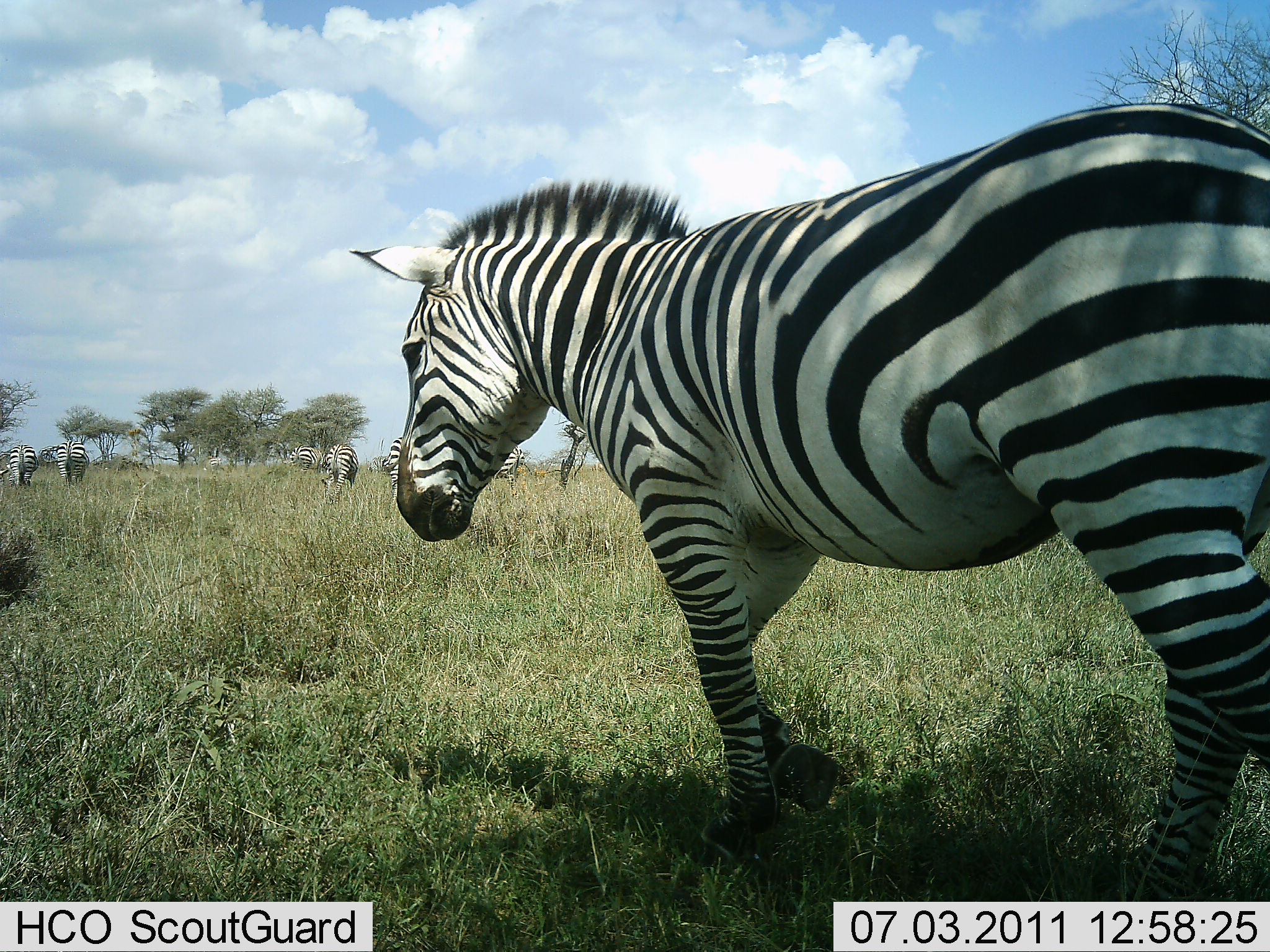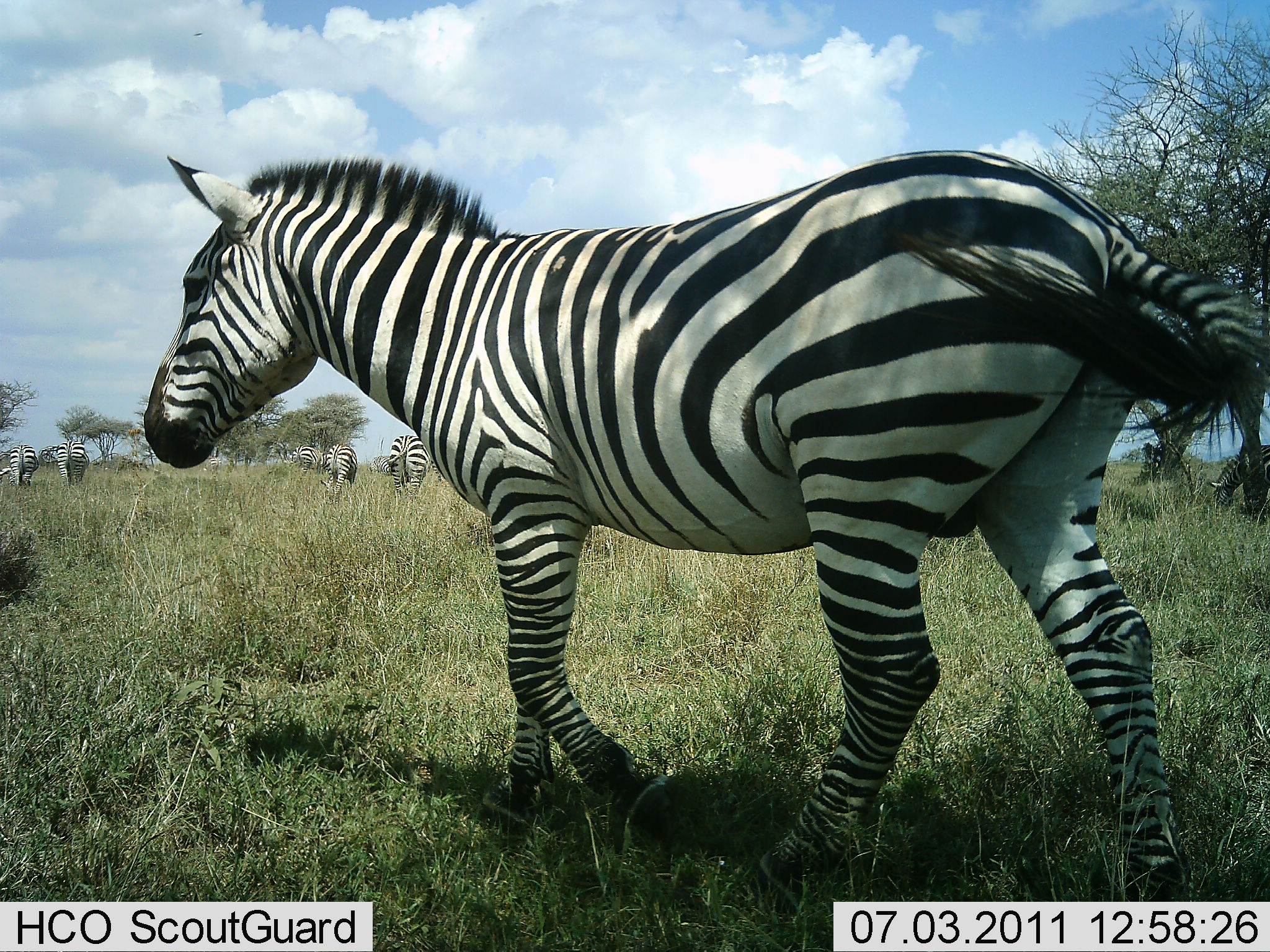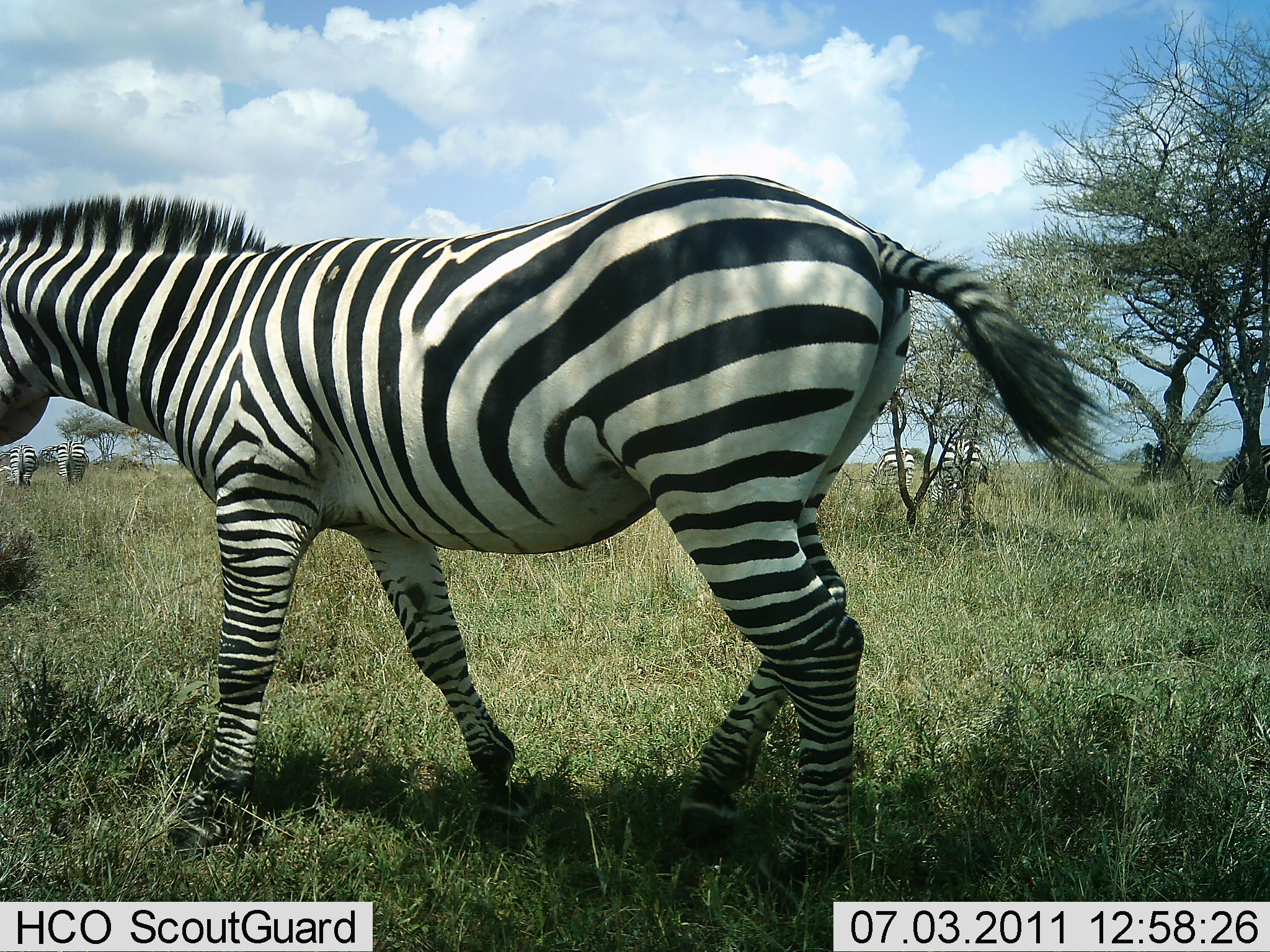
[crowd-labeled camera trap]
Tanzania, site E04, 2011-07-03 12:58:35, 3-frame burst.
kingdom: Animalia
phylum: Chordata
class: Mammalia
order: Perissodactyla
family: Equidae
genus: Equus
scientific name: Equus quagga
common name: plains zebra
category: zebra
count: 7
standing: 20%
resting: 0%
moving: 90%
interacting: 0%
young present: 0%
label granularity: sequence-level